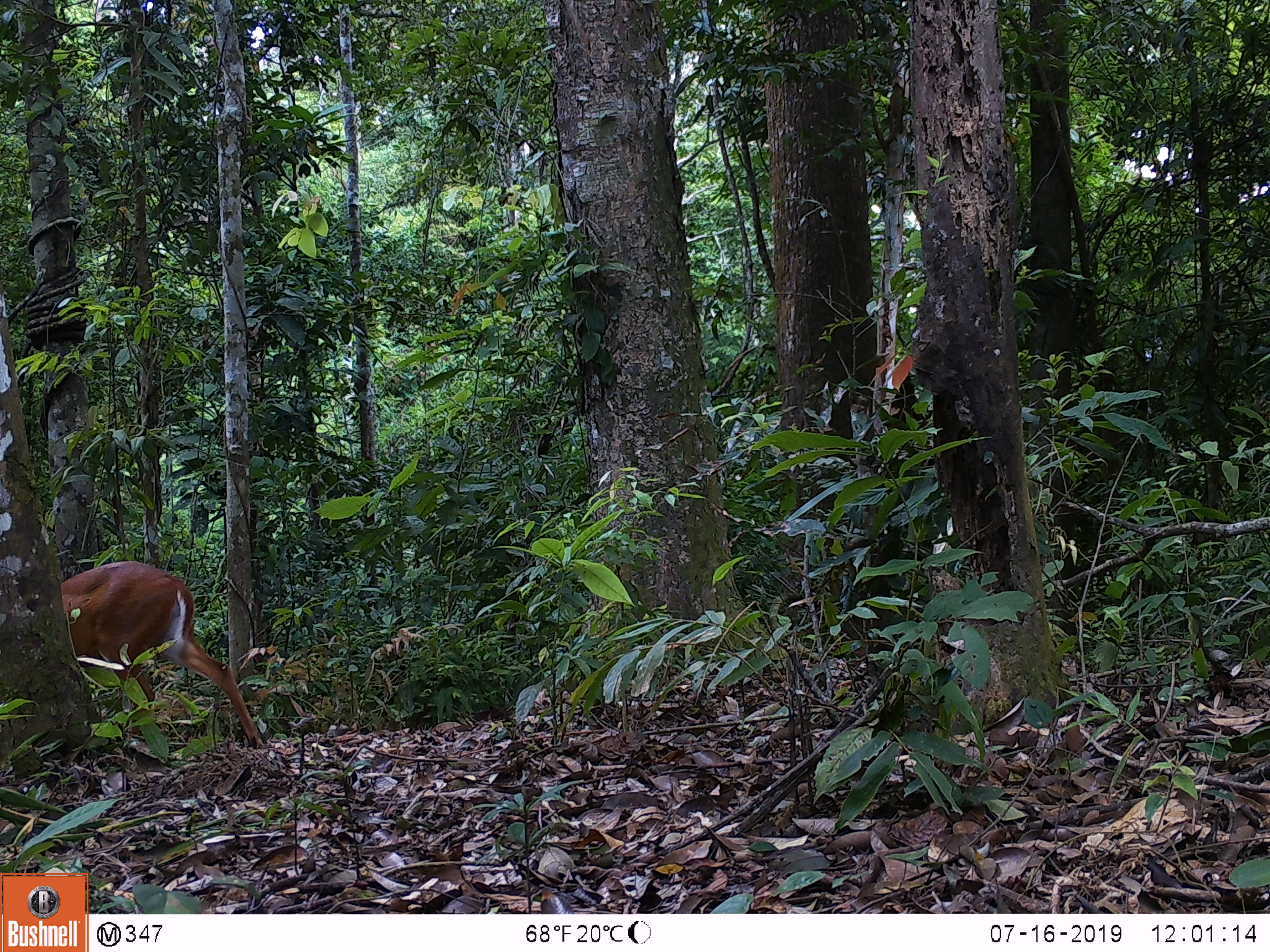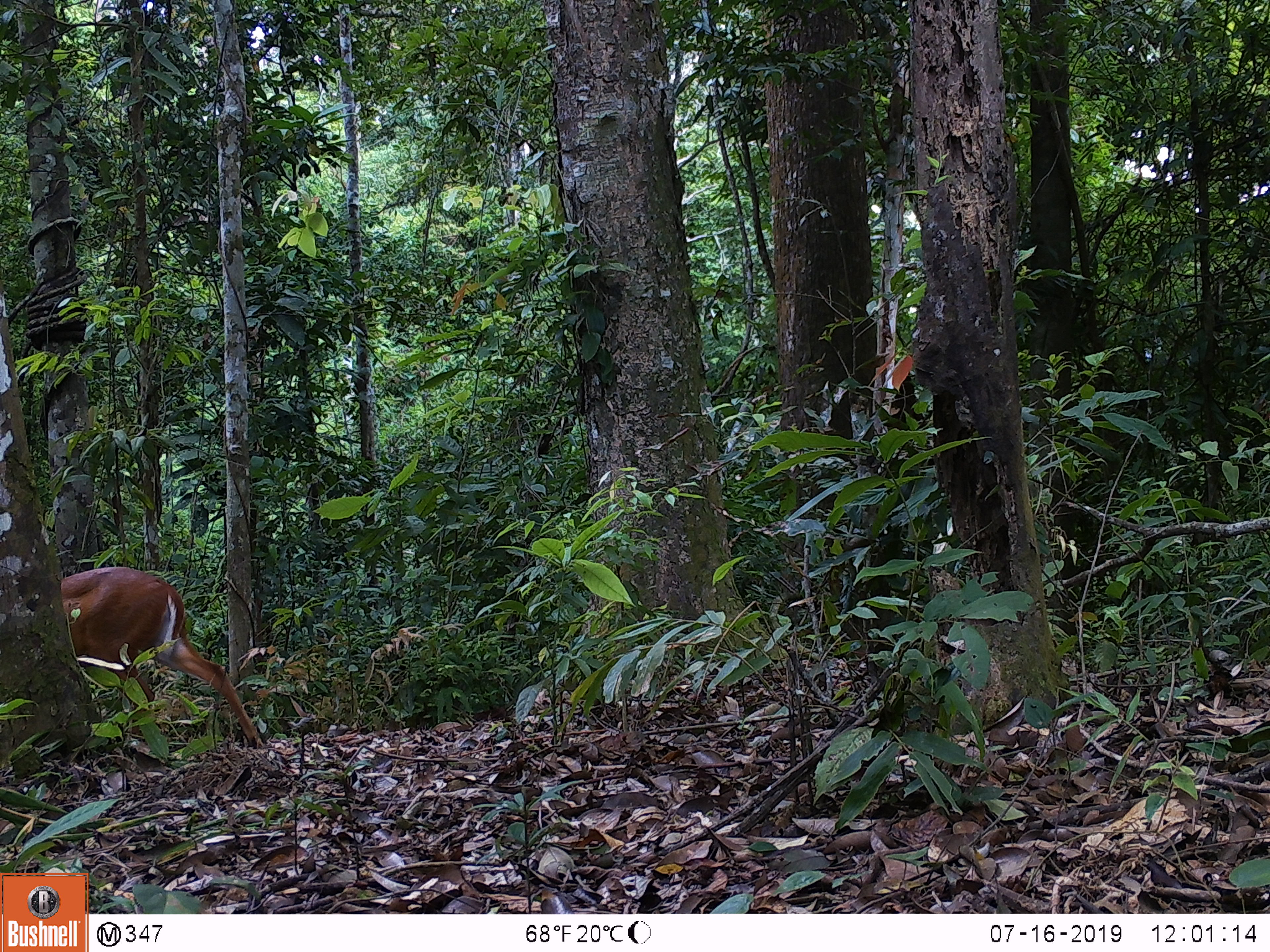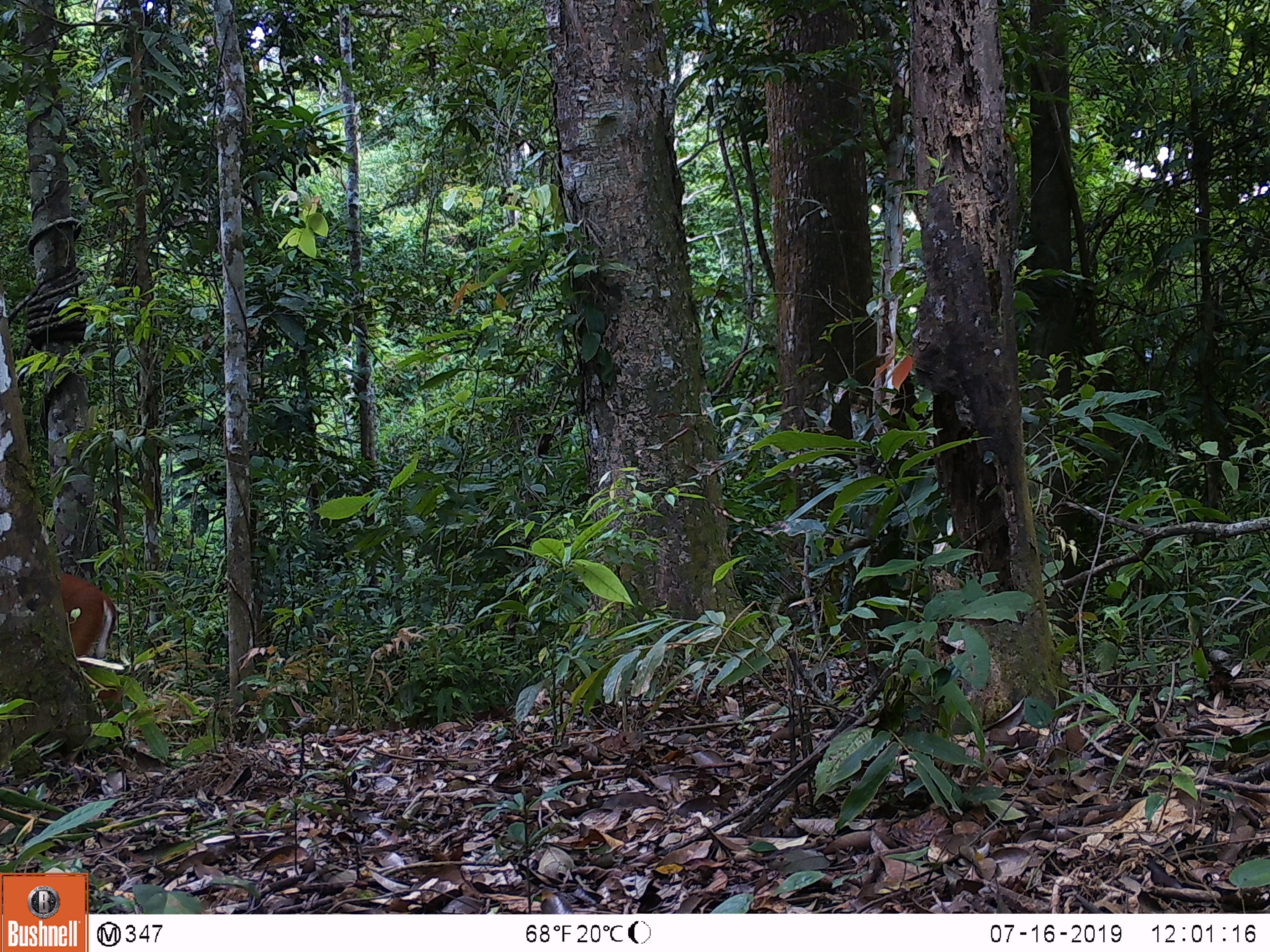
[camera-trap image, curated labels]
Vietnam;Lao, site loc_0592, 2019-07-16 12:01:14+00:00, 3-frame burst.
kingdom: Animalia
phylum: Chordata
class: Mammalia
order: Artiodactyla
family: Cervidae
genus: Muntiacus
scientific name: Muntiacus muntjak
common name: red muntjac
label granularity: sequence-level